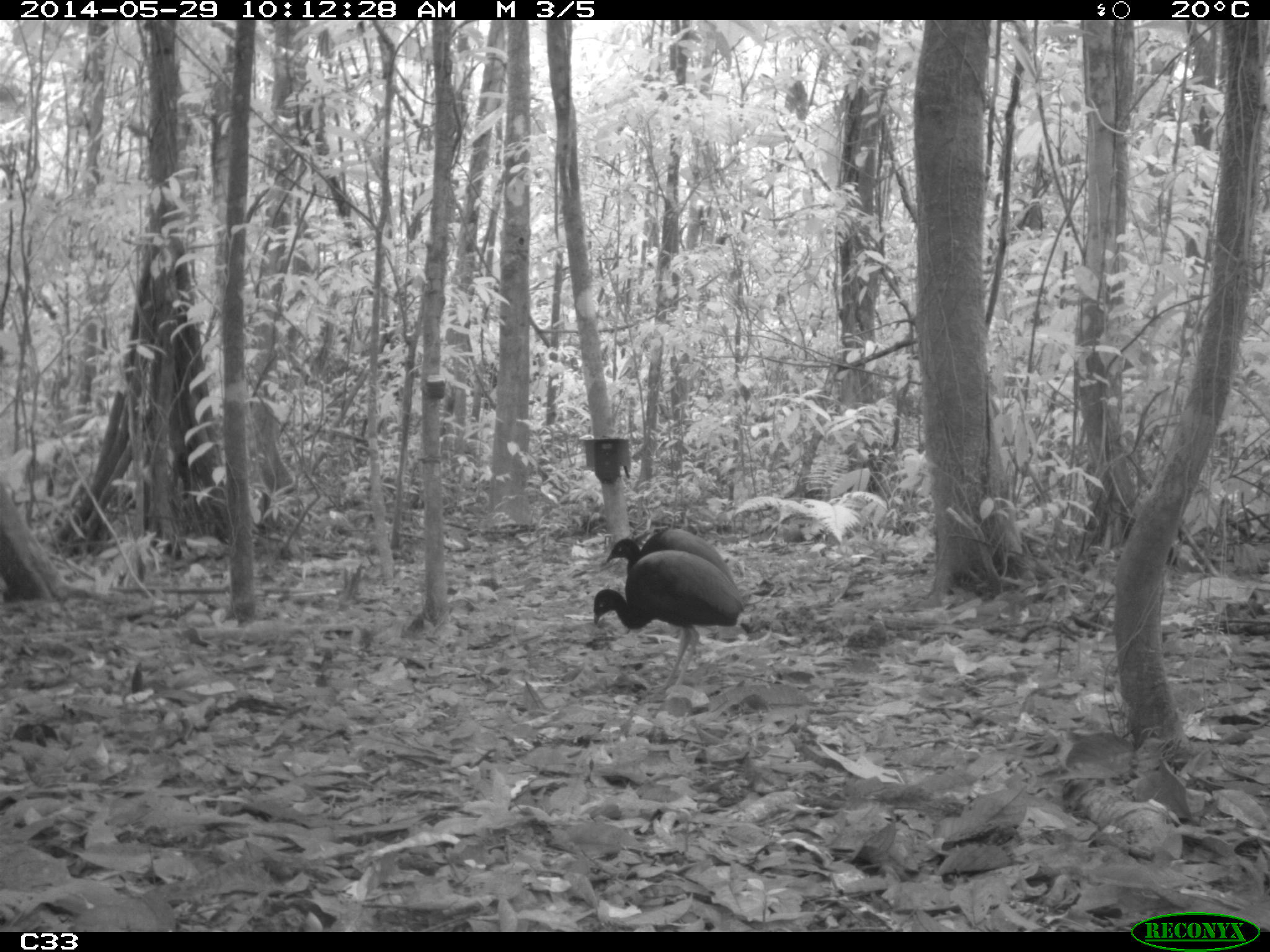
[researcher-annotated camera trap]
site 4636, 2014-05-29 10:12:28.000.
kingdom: Animalia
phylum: Chordata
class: Aves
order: Gruiformes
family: Psophiidae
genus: Psophia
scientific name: Psophia crepitans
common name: gray-winged trumpeter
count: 5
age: adult